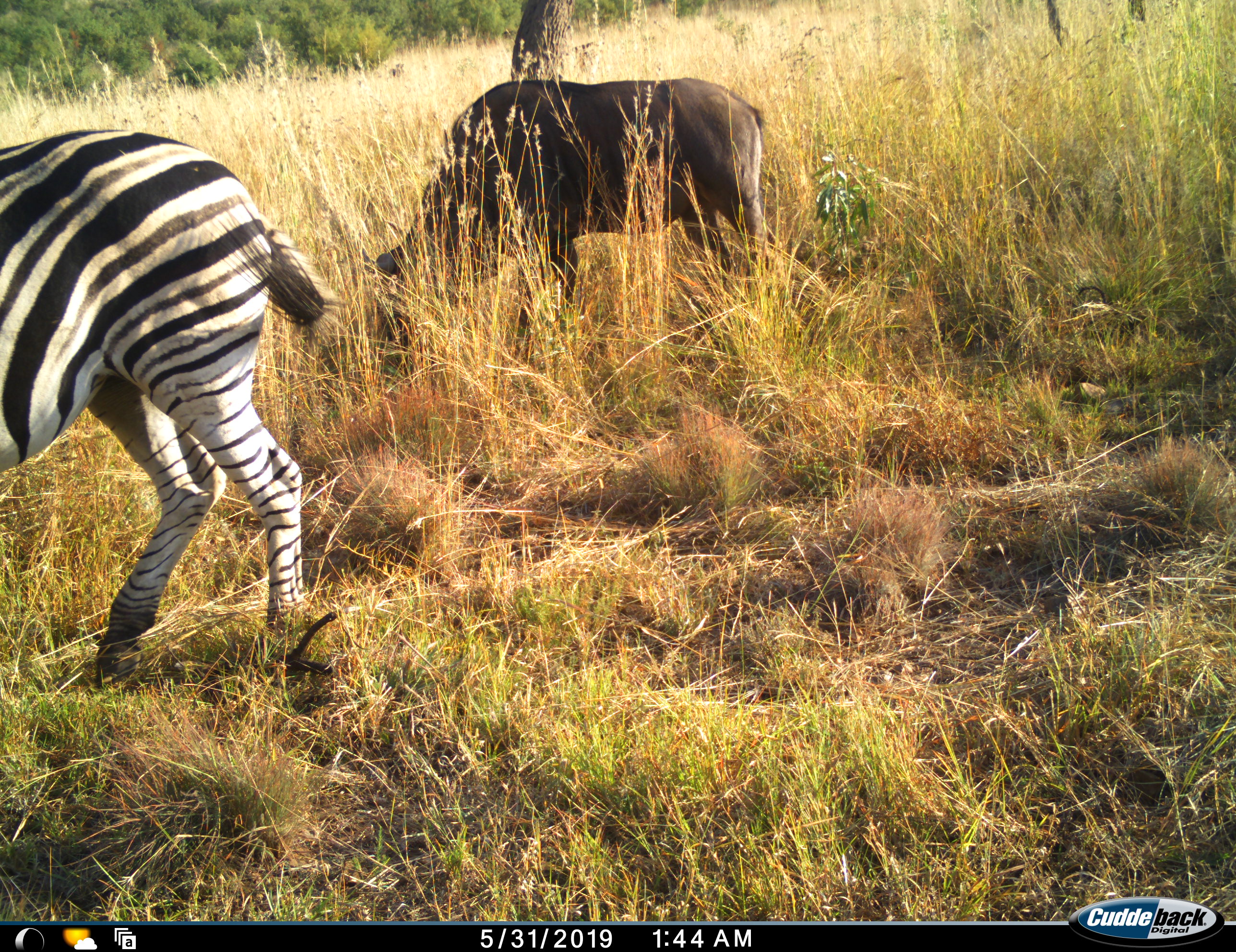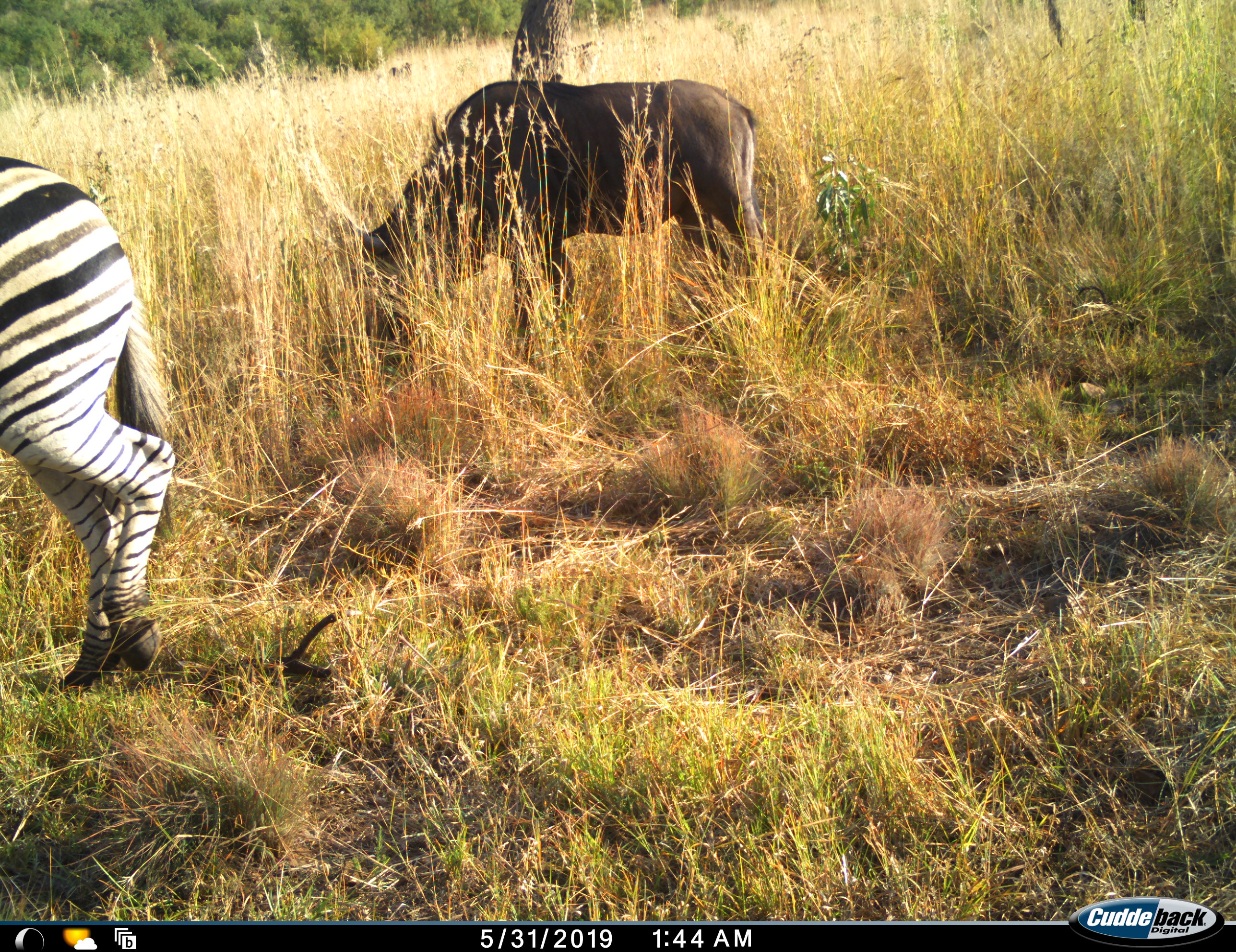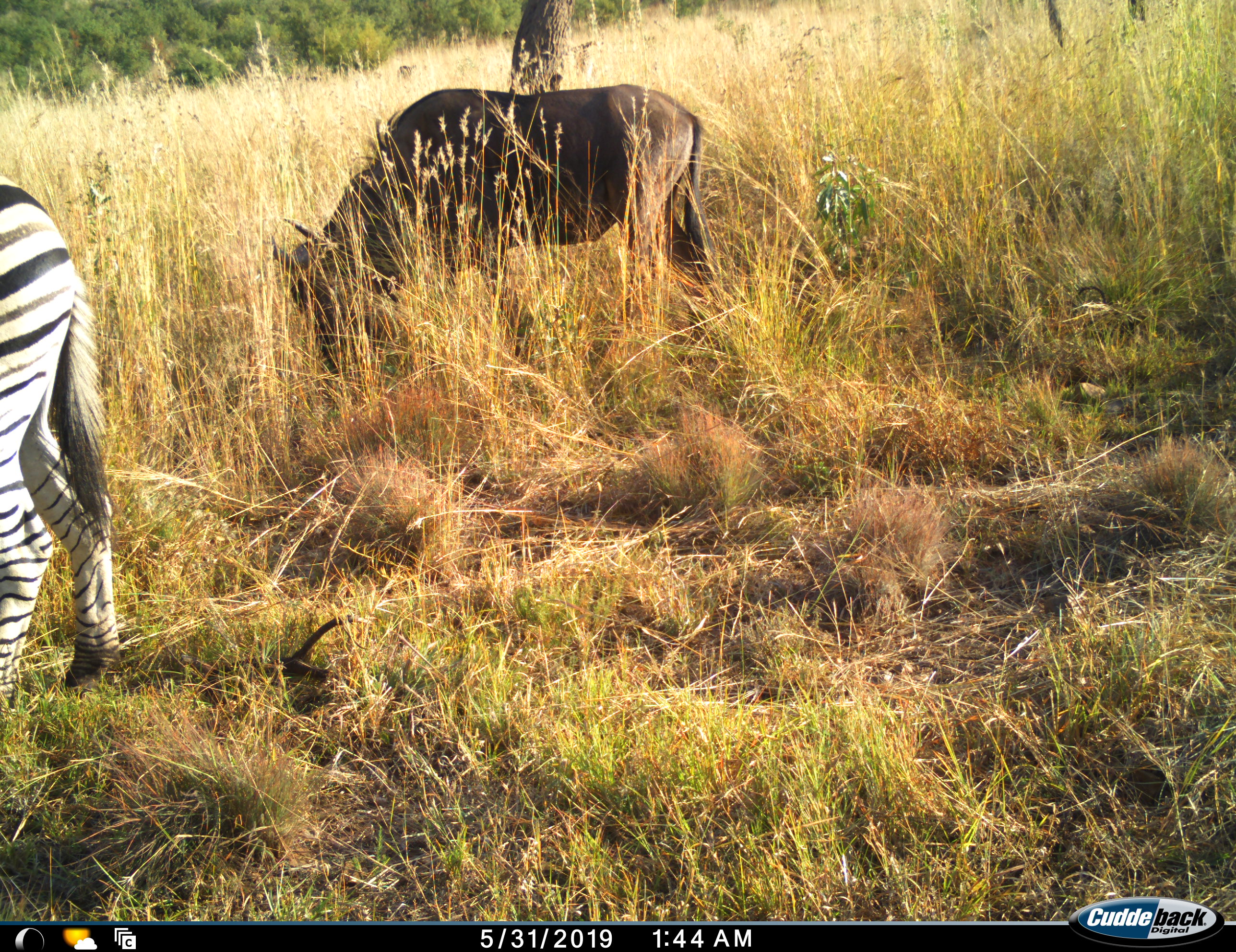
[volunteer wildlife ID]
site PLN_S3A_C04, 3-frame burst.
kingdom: Animalia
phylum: Chordata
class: Mammalia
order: Artiodactyla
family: Bovidae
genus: Connochaetes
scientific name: Connochaetes taurinus taurinus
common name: blue wildebeest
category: wildebeestblue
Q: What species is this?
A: Wildebeestblue (blue wildebeest) (Connochaetes taurinus taurinus).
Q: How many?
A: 1.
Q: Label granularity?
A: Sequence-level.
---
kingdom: Animalia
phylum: Chordata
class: Mammalia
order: Perissodactyla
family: Equidae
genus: Equus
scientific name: Equus quagga burchellii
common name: burchell's zebra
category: zebraburchells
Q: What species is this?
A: Zebraburchells (burchell's zebra) (Equus quagga burchellii).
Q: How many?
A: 1.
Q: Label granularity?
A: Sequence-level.